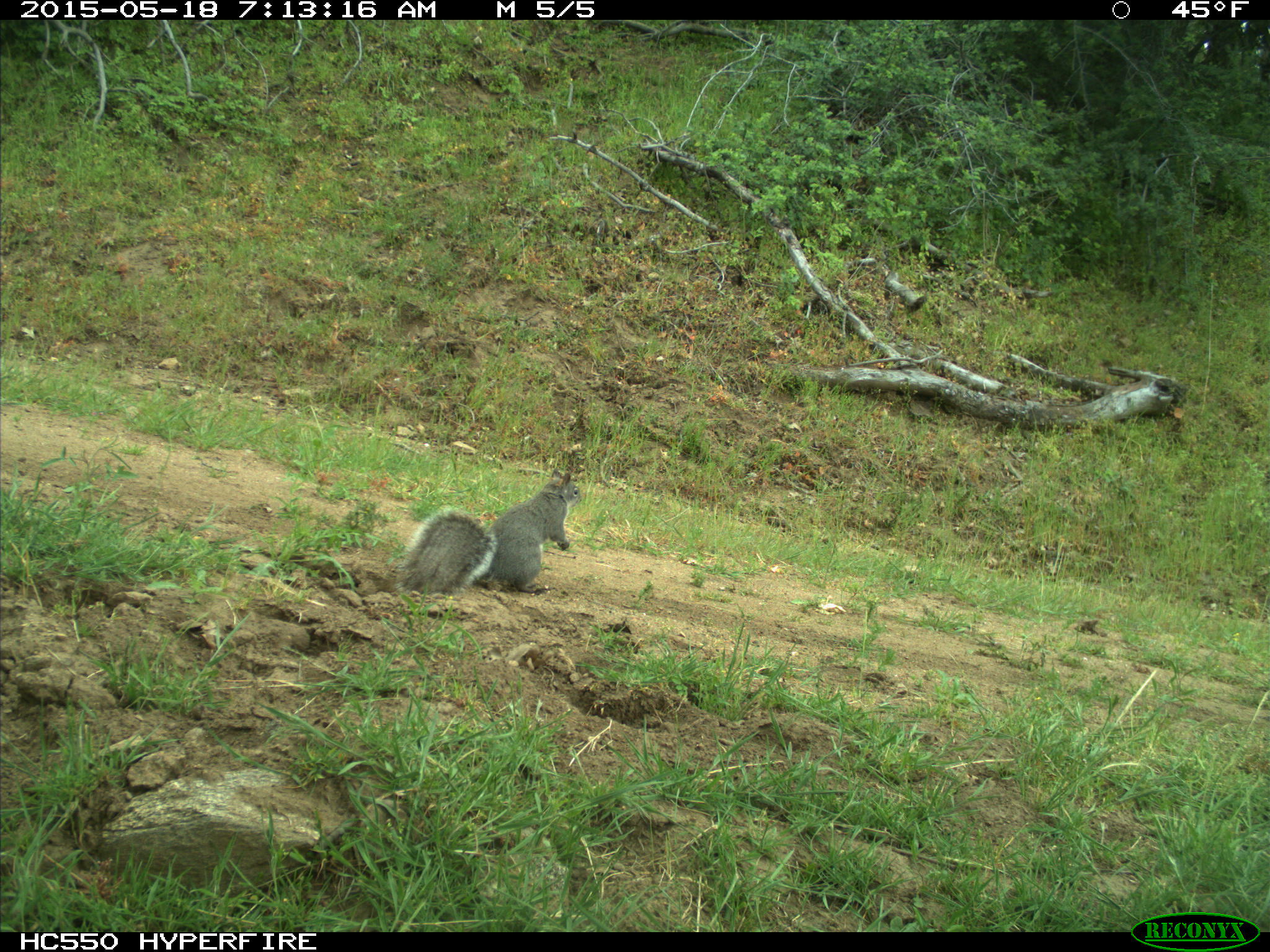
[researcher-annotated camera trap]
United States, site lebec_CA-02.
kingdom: Animalia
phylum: Chordata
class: Mammalia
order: Rodentia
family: Sciuridae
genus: Sciurus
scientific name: Sciurus carolinensis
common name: eastern gray squirrel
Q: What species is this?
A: Sciurus carolinensis (eastern gray squirrel).